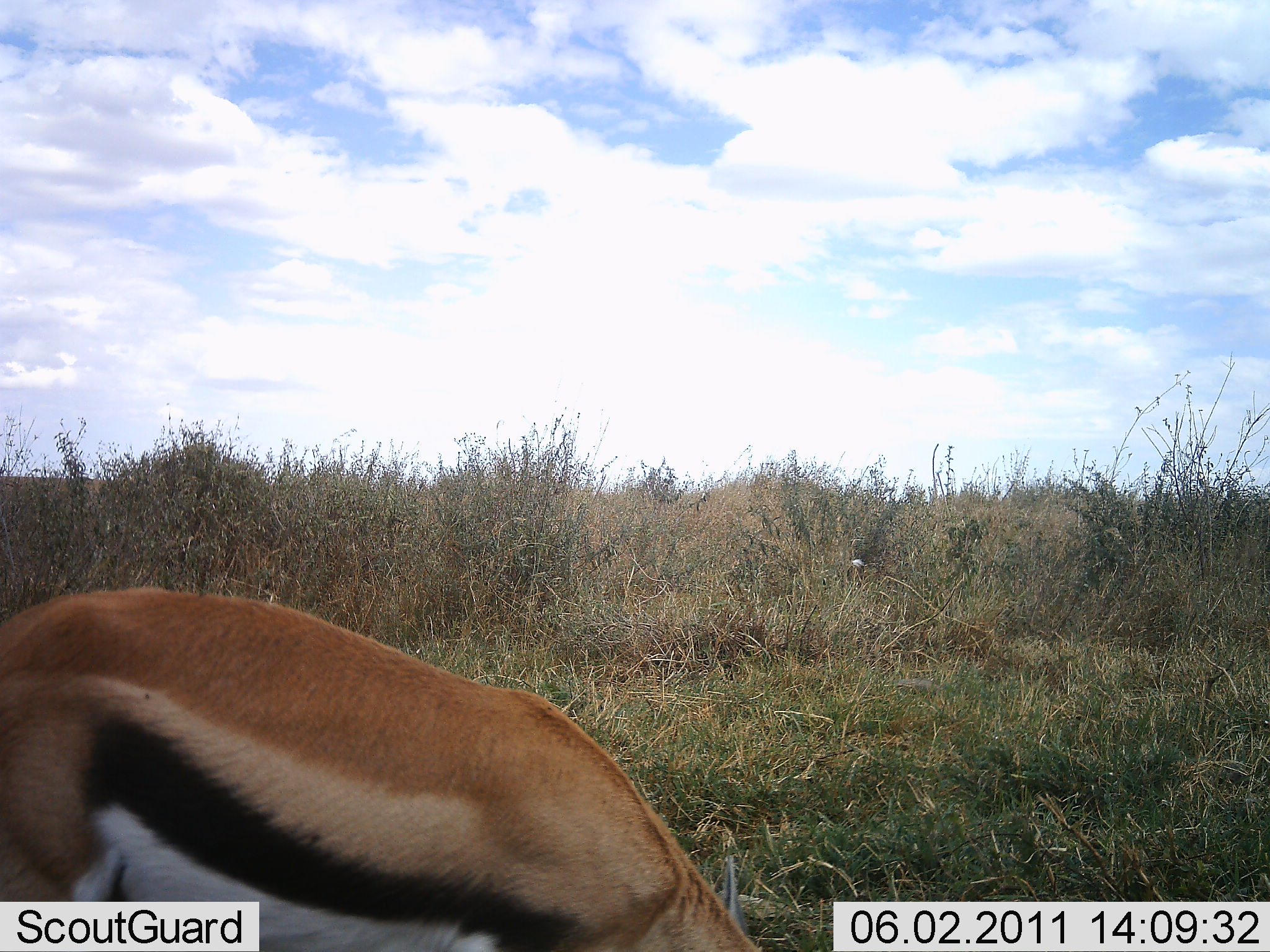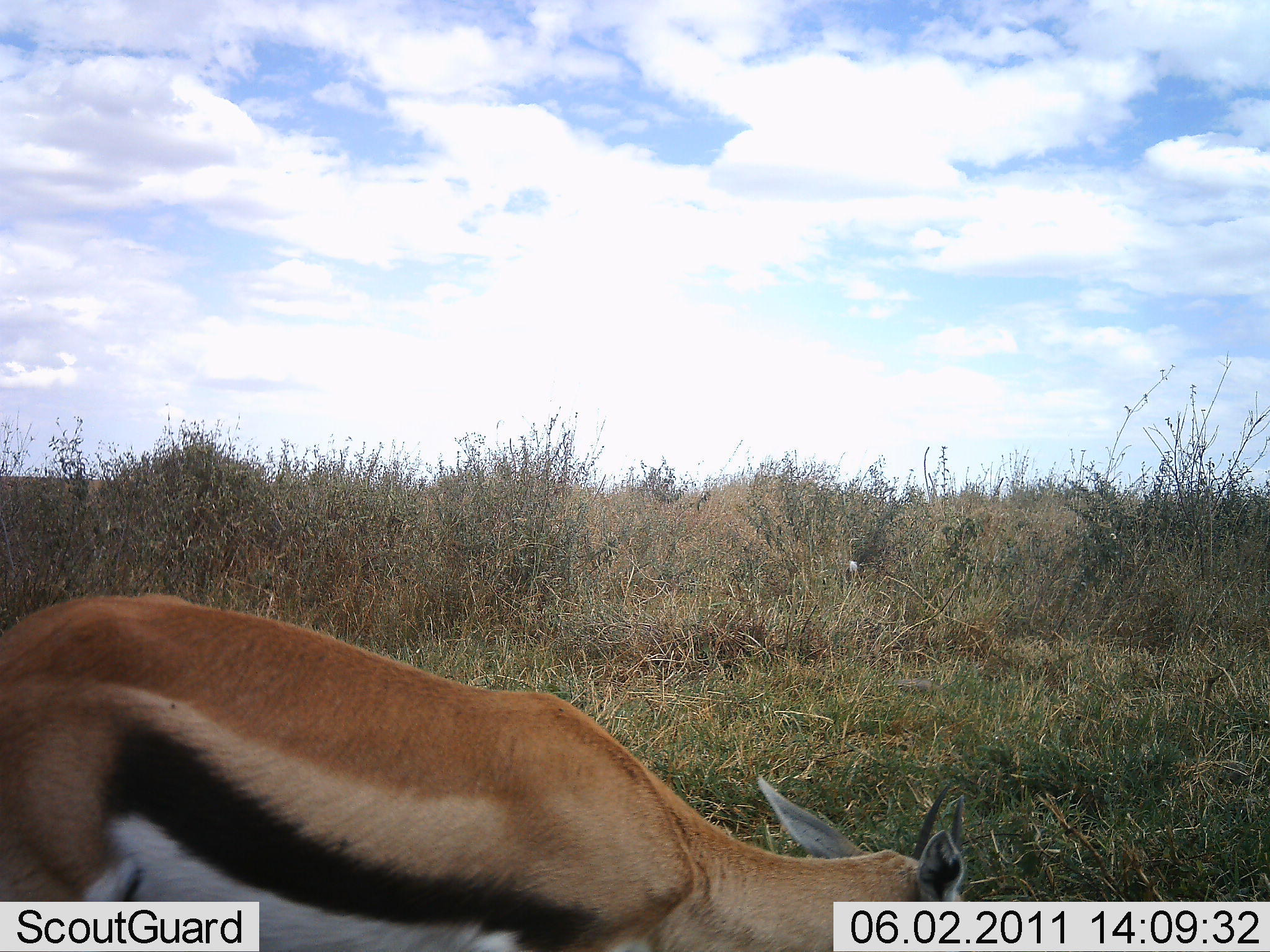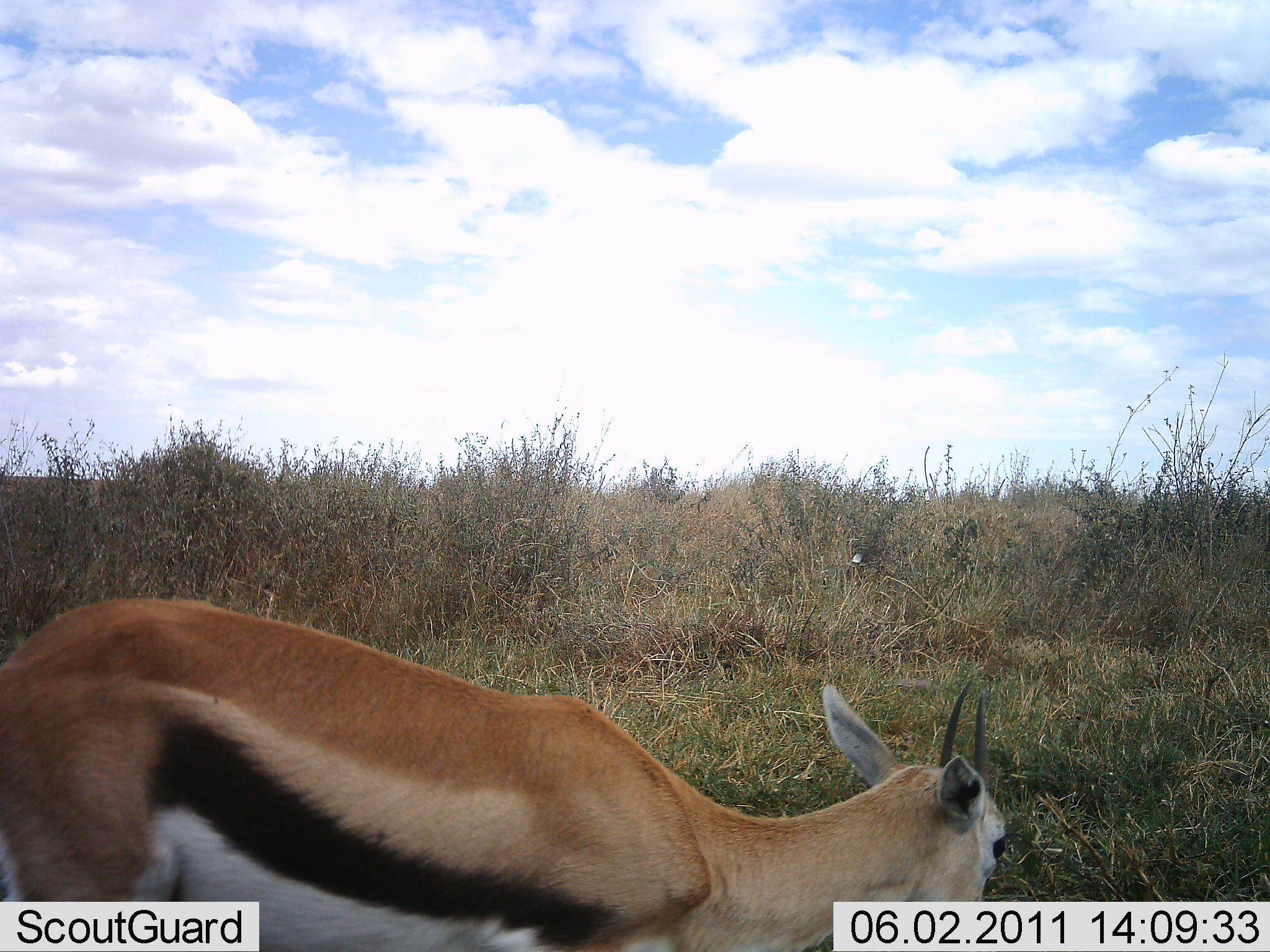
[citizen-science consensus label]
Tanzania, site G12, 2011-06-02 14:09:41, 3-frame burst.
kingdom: Animalia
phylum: Chordata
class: Mammalia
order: Artiodactyla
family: Bovidae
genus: Eudorcas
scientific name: Eudorcas thomsonii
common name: thomson's gazelle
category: gazellethomsons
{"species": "gazellethomsons (thomson's gazelle) (Eudorcas thomsonii)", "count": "1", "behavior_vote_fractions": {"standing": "18%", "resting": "9%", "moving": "9%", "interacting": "0%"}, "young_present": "0%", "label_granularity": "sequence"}